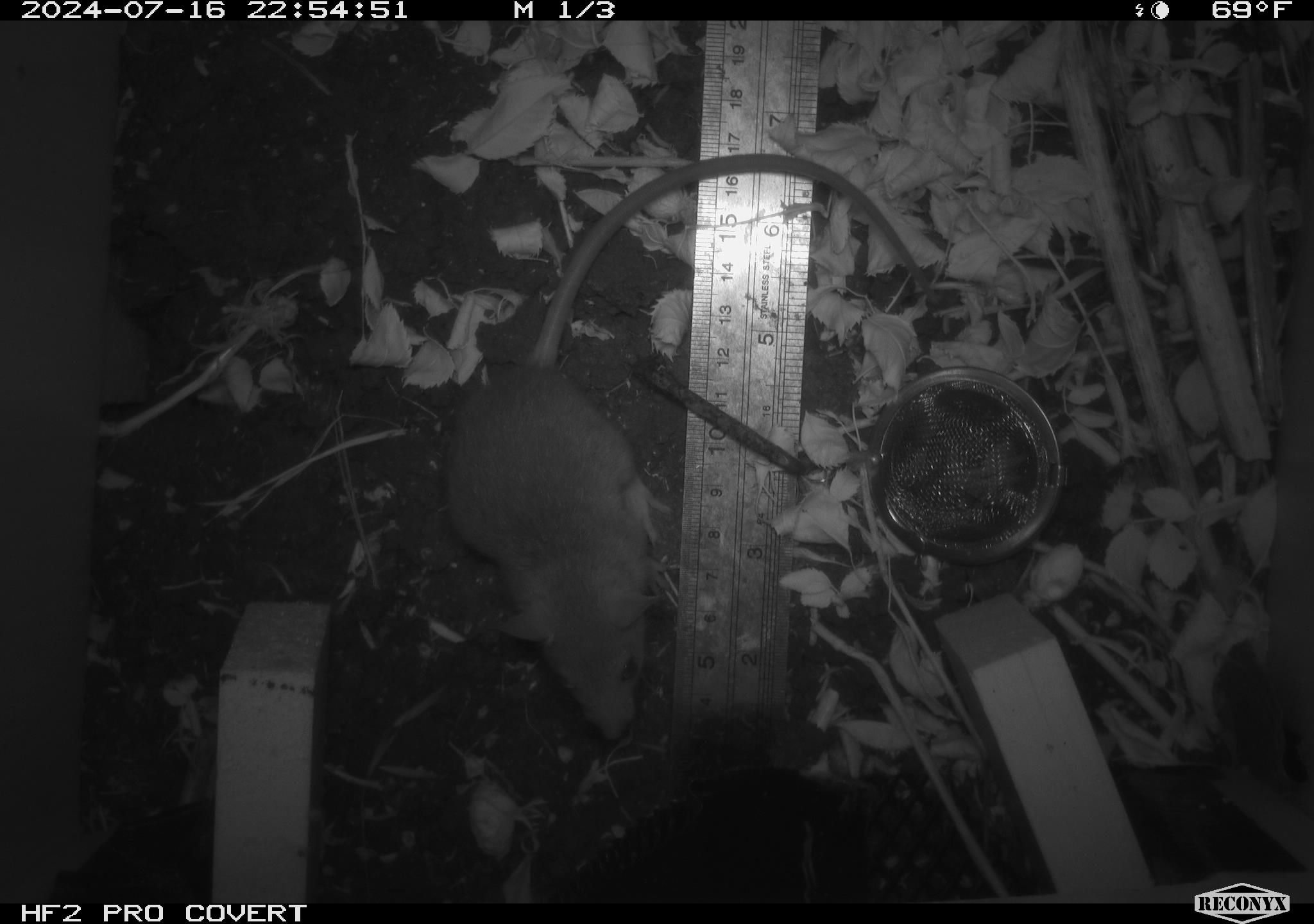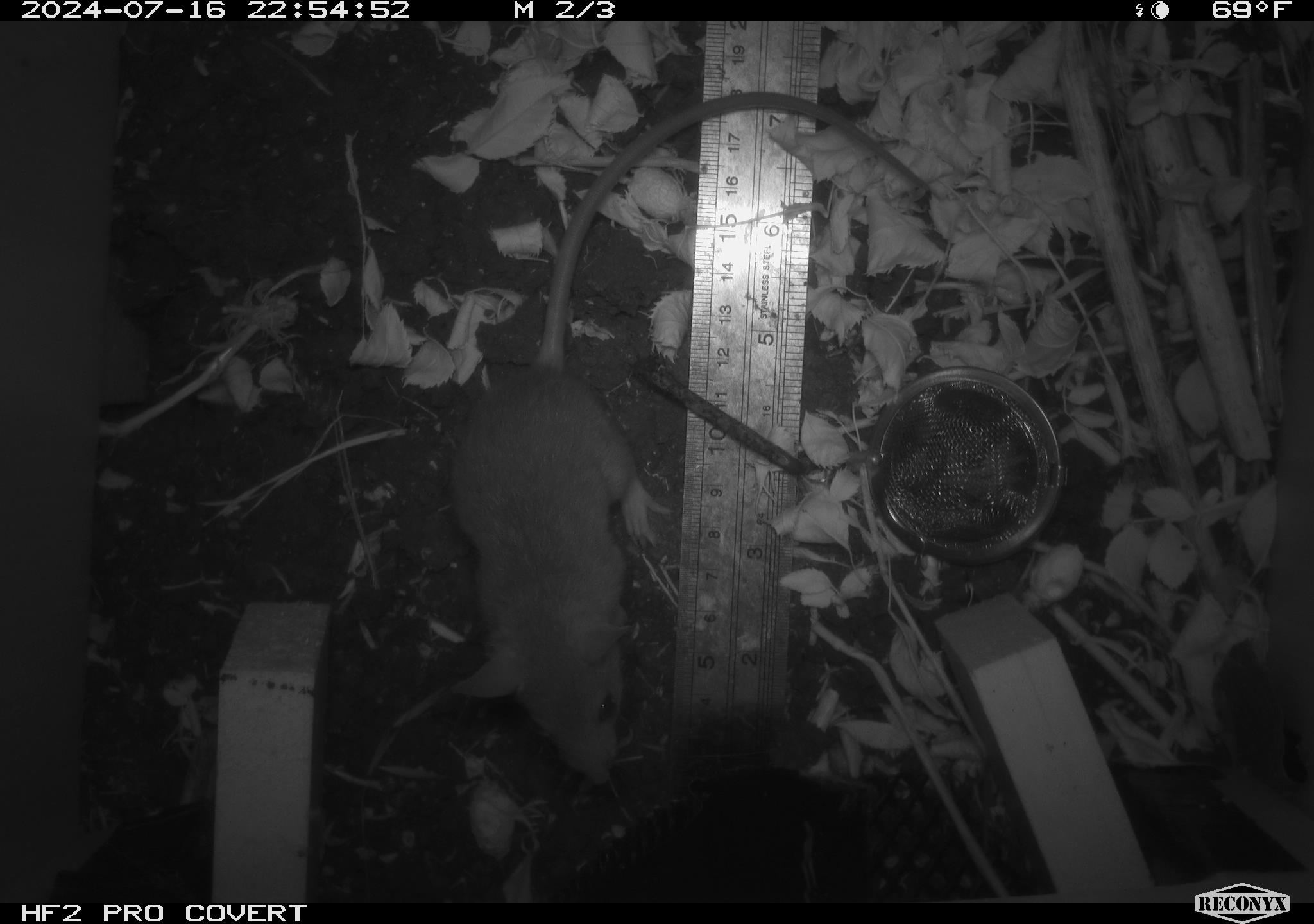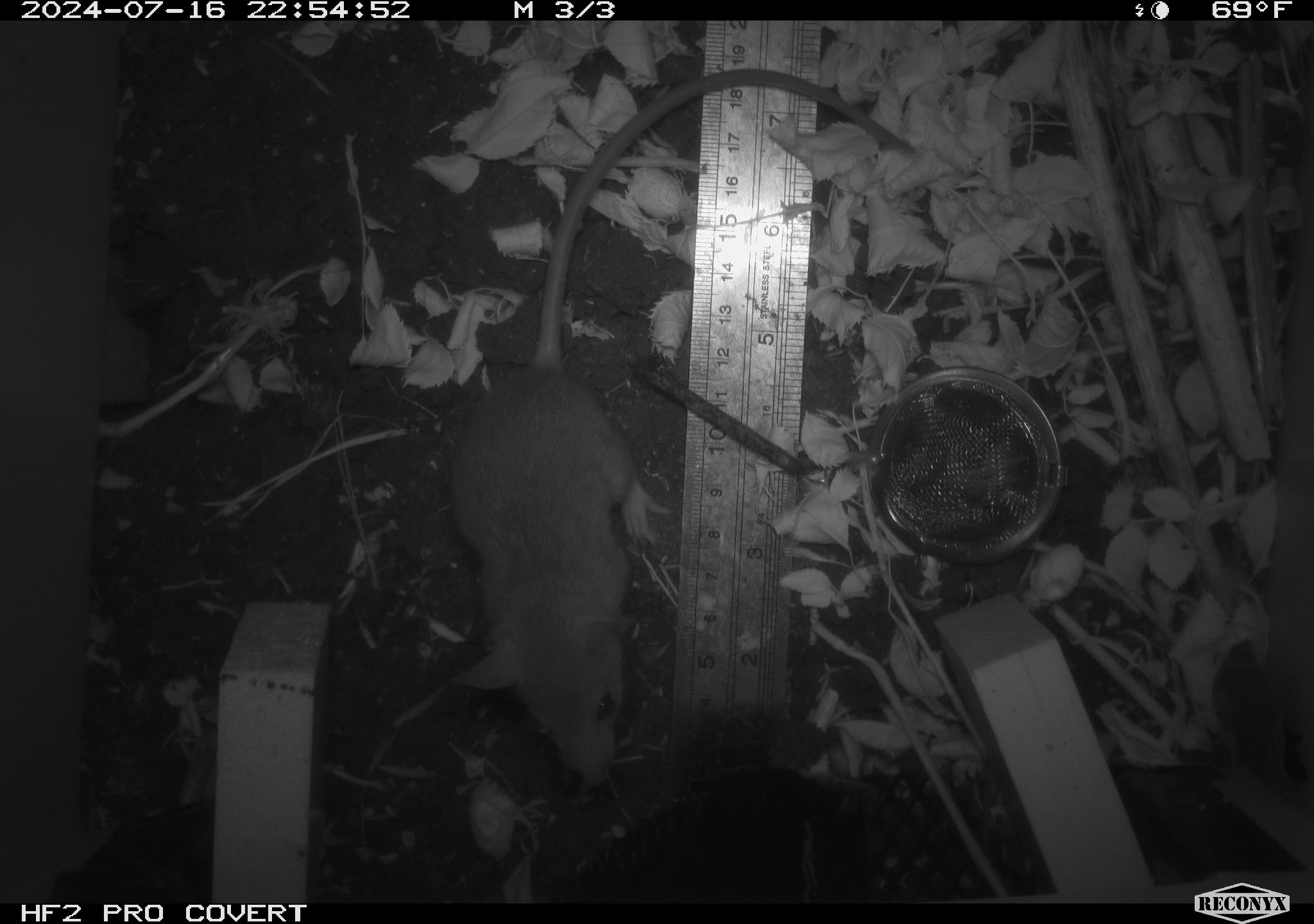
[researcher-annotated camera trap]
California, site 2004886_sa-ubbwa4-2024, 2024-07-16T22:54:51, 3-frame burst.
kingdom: Animalia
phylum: Chordata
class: Mammalia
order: Rodentia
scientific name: Rodentia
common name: woodrat or rat or mouse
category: woodrat or rat or mouse species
Woodrat or rat or mouse species (woodrat or rat or mouse) (Rodentia).